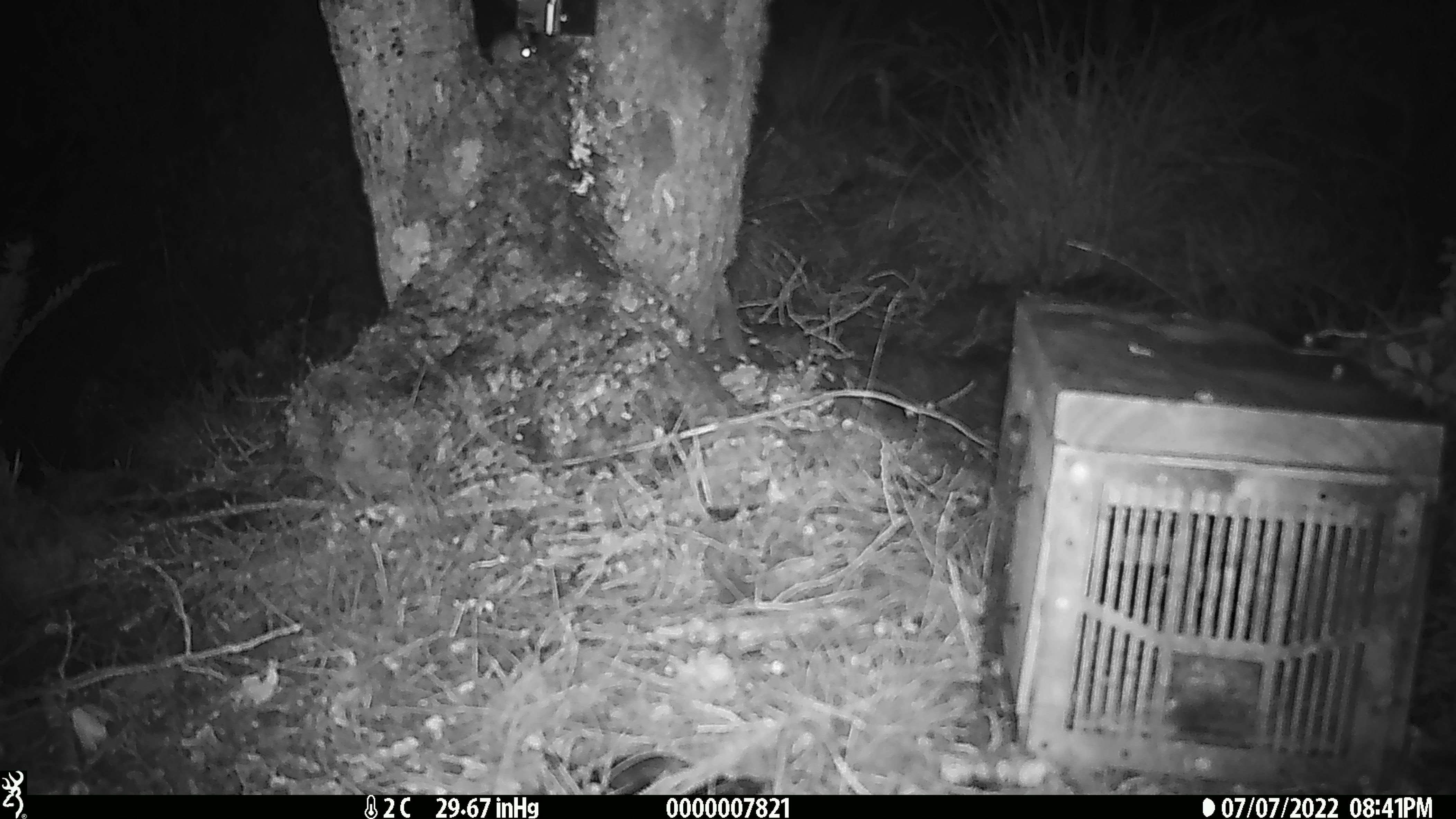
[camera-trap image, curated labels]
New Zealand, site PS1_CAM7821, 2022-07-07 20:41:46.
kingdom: Animalia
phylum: Chordata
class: Mammalia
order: Rodentia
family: Muridae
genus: Mus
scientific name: Mus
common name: mouse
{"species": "mouse (Mus)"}